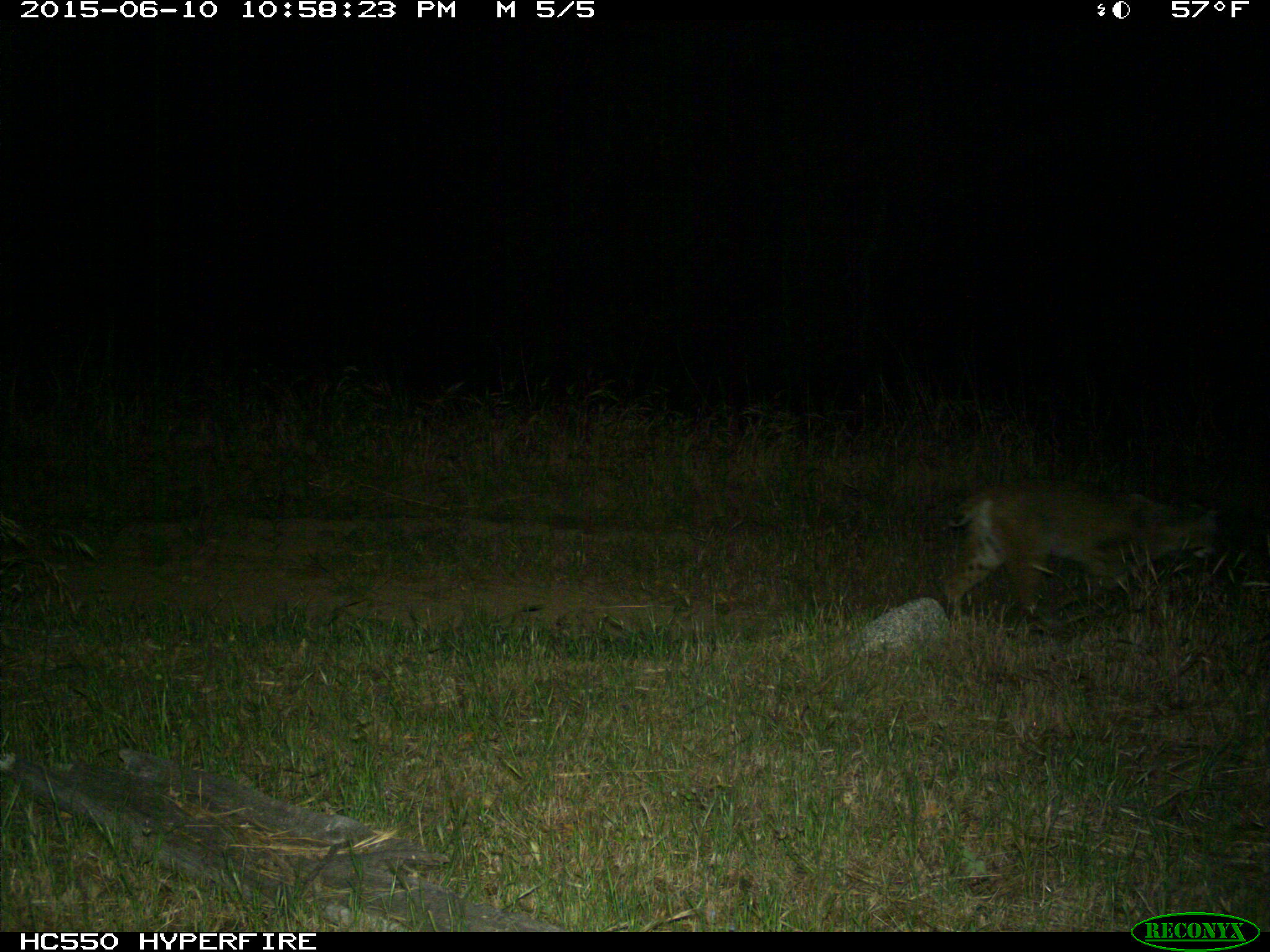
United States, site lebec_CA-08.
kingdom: Animalia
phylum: Chordata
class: Mammalia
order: Carnivora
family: Felidae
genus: Lynx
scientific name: Lynx rufus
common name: bobcat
Lynx rufus (bobcat).